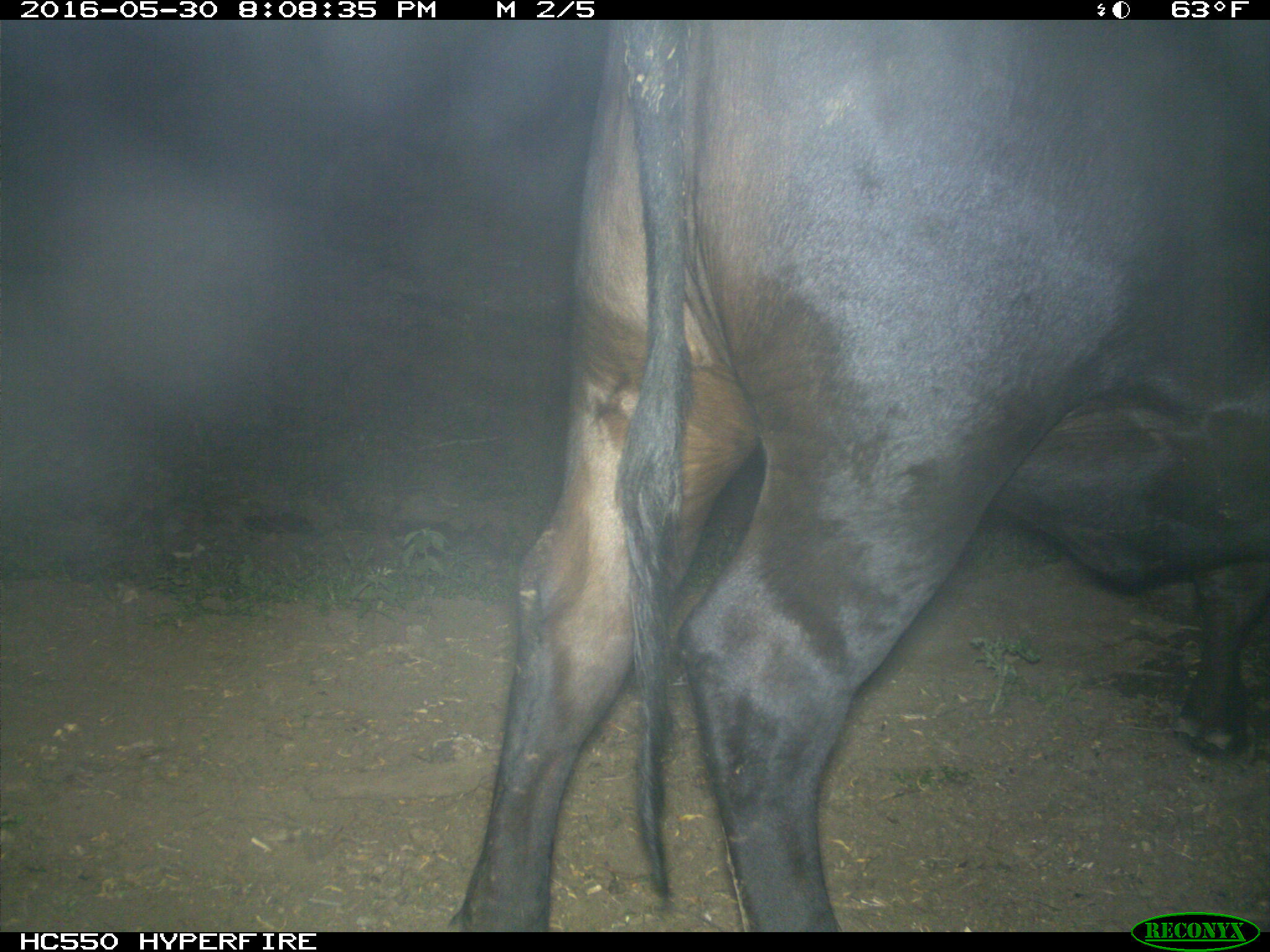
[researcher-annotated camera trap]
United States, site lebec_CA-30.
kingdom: Animalia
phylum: Chordata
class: Mammalia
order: Artiodactyla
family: Bovidae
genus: Bos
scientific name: Bos taurus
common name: domestic cow